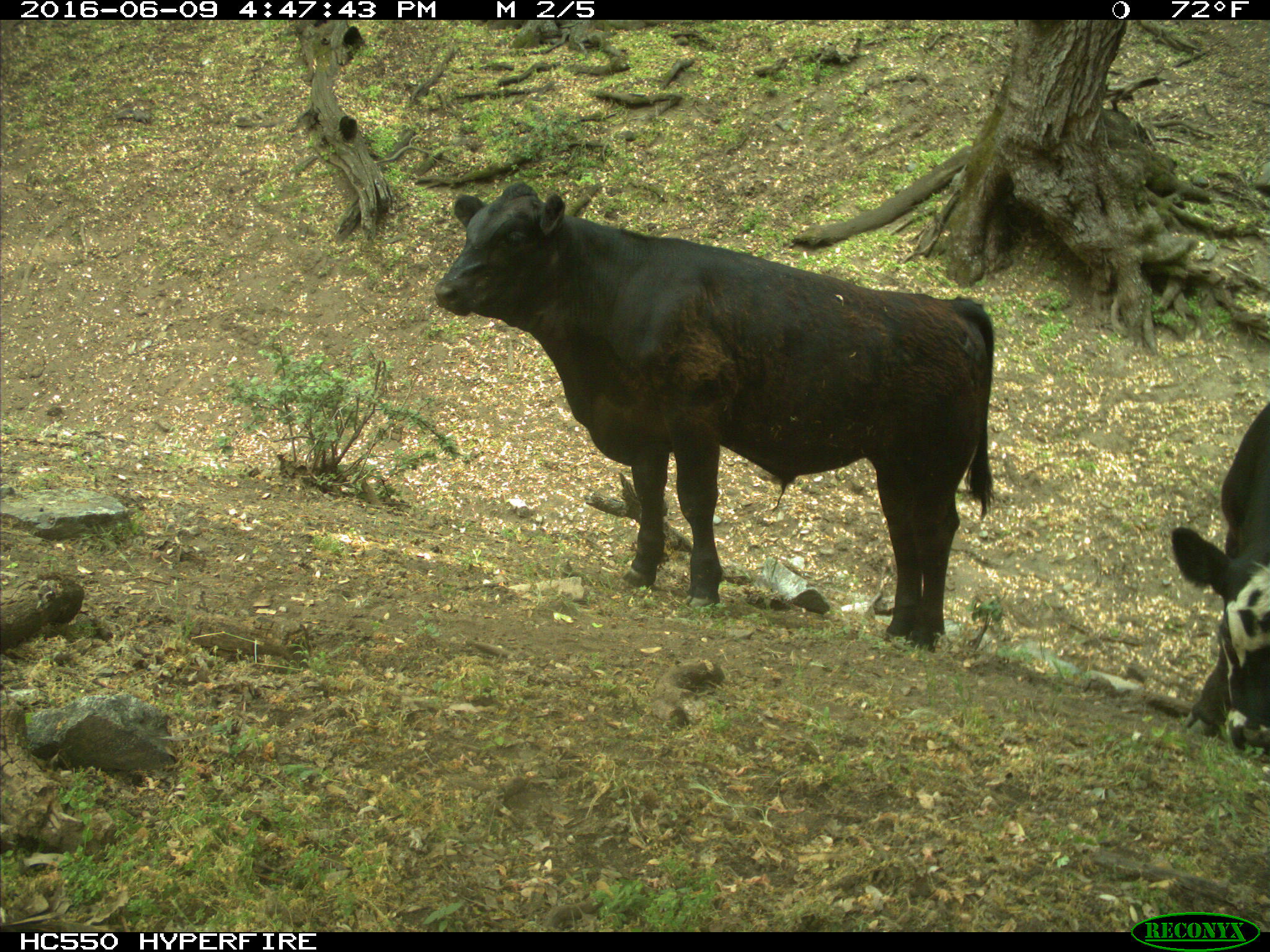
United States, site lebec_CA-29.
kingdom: Animalia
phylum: Chordata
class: Mammalia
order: Artiodactyla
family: Bovidae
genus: Bos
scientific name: Bos taurus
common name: domestic cow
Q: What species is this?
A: Bos taurus (domestic cow).